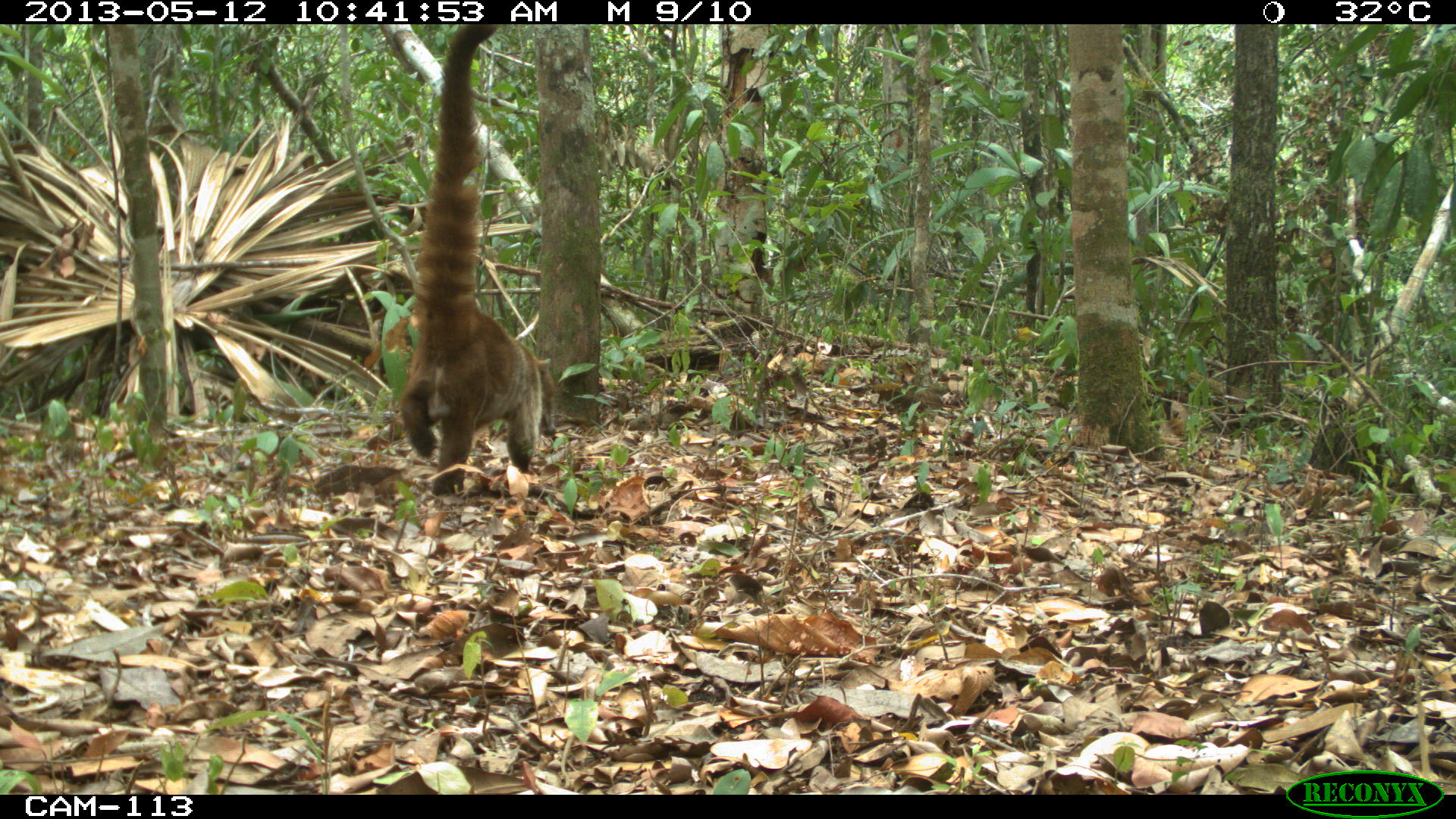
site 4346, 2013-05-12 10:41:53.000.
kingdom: Animalia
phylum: Chordata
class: Mammalia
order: Carnivora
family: Procyonidae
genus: Nasua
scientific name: Nasua narica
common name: white-nosed coati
Nasua narica (white-nosed coati), count 1, sex male.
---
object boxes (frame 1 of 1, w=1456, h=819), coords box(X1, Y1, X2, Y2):
nasua narica: box(397, 22, 549, 495)